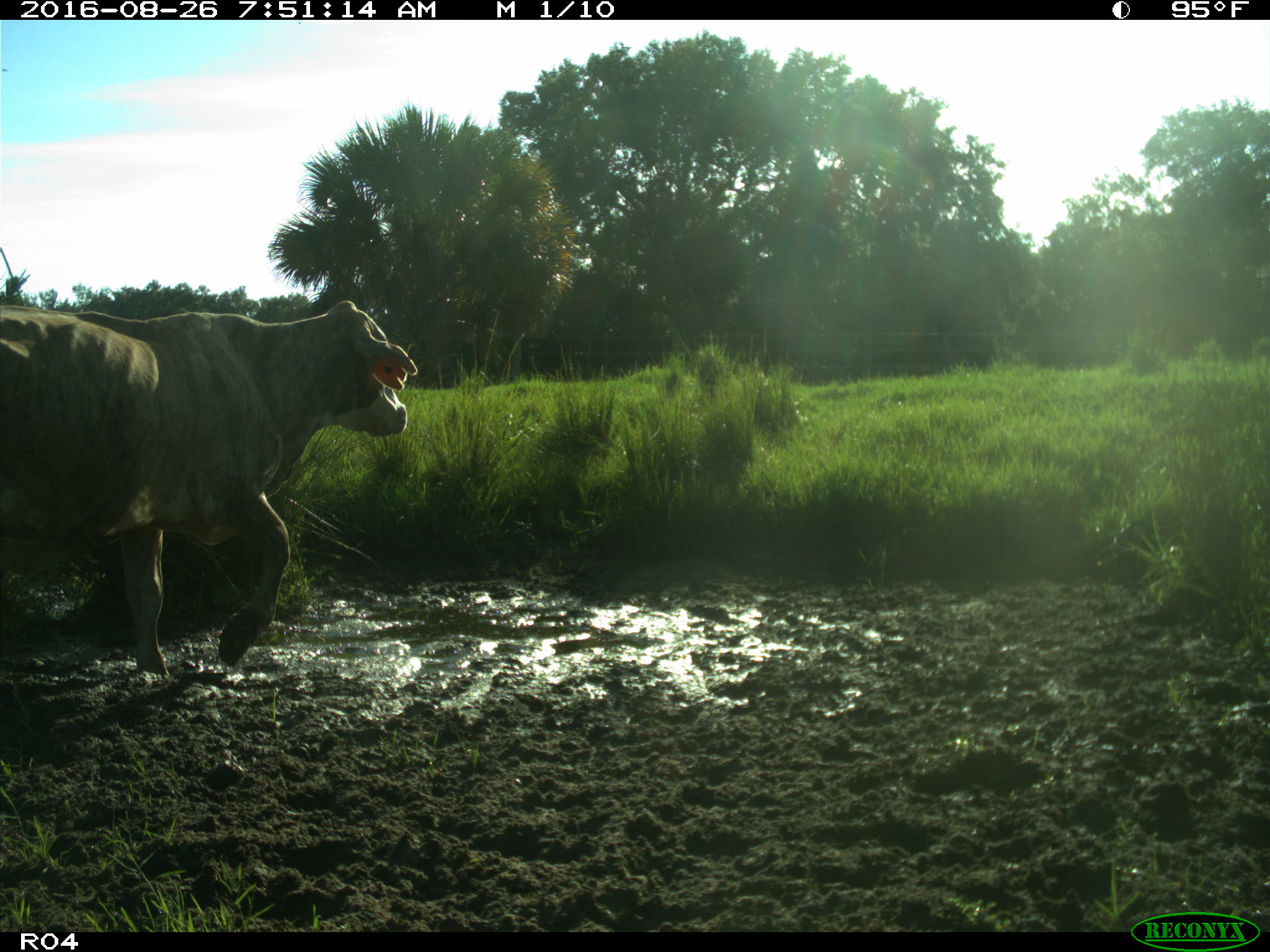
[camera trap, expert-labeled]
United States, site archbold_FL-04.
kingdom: Animalia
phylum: Chordata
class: Mammalia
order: Artiodactyla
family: Bovidae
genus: Bos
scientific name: Bos taurus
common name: domestic cow